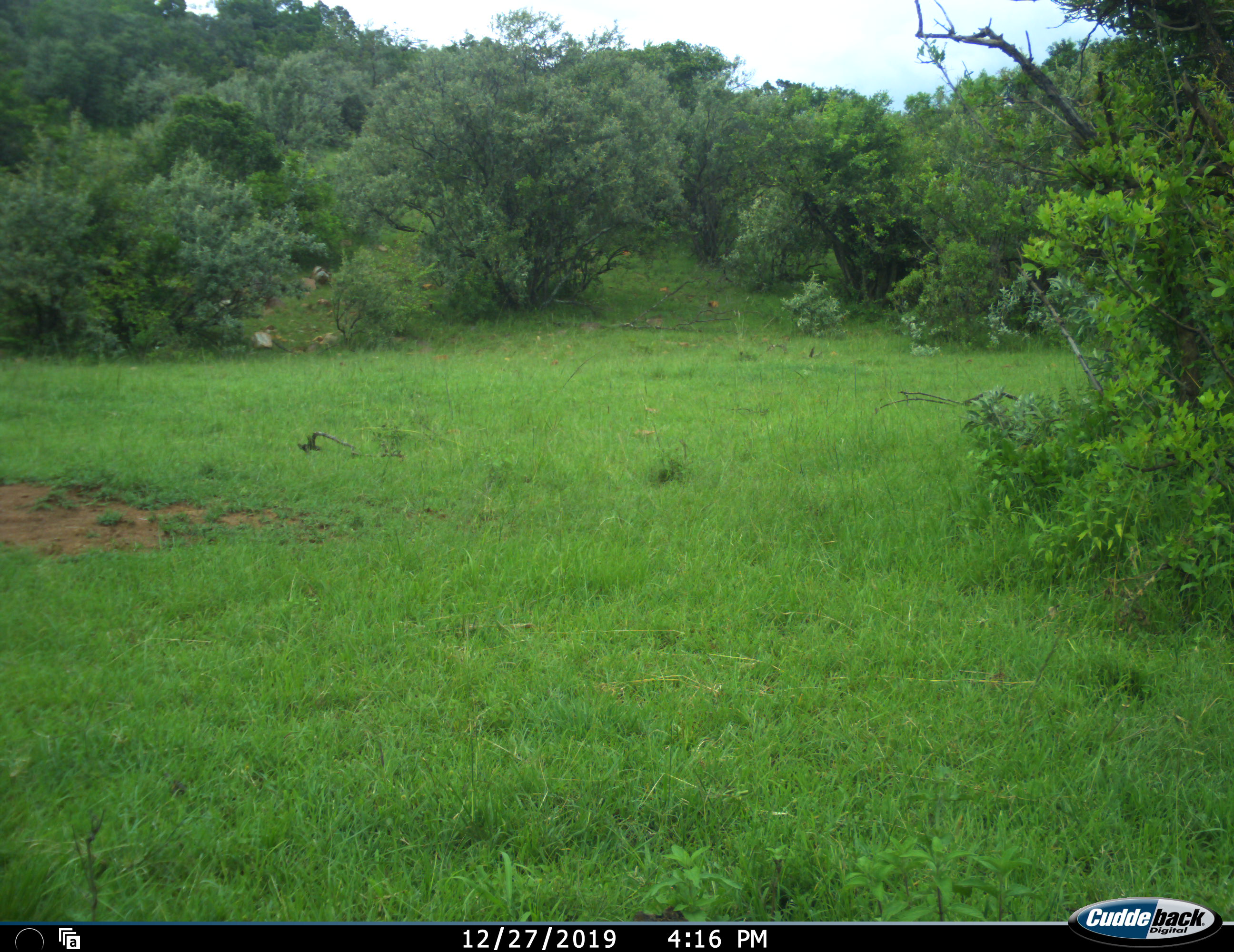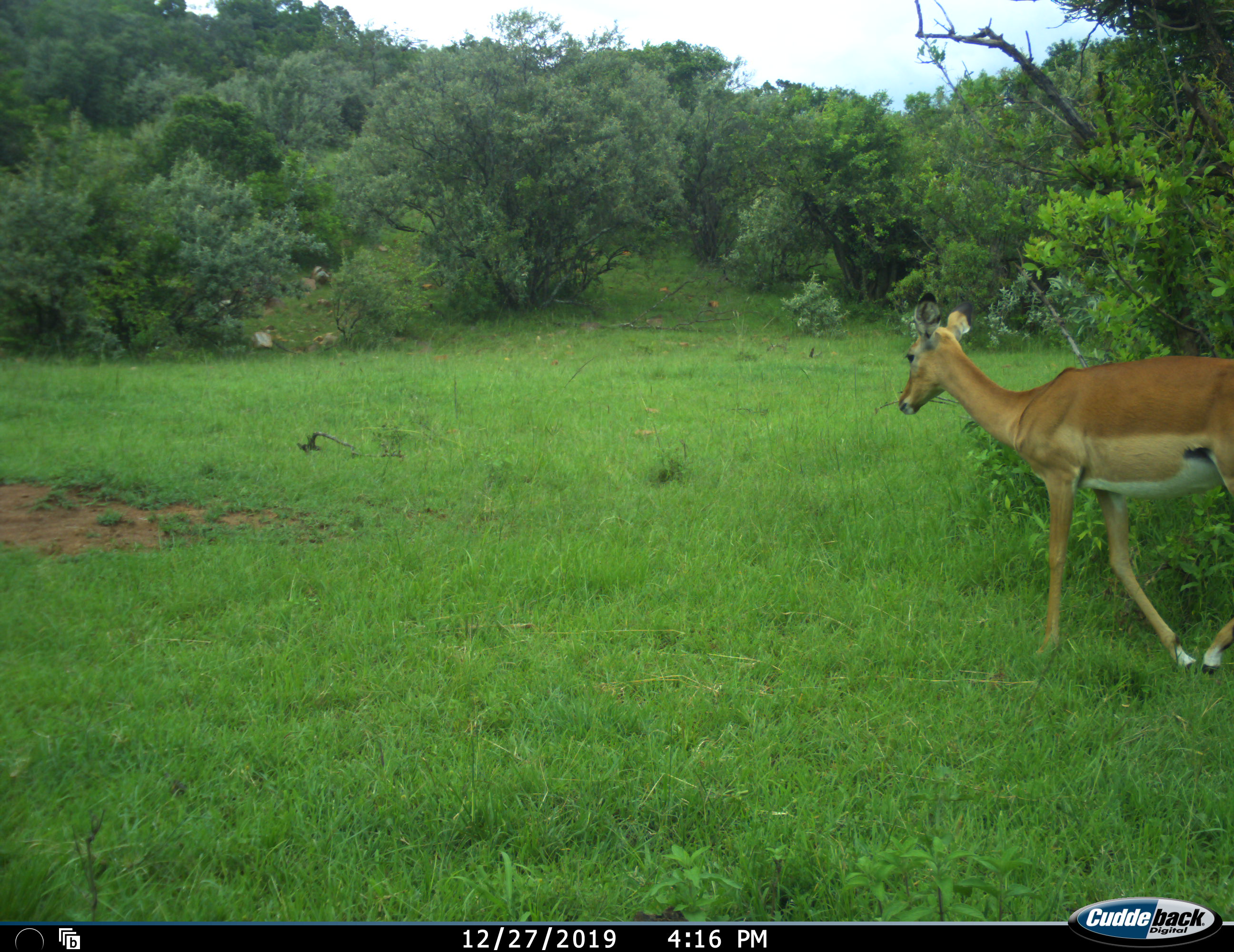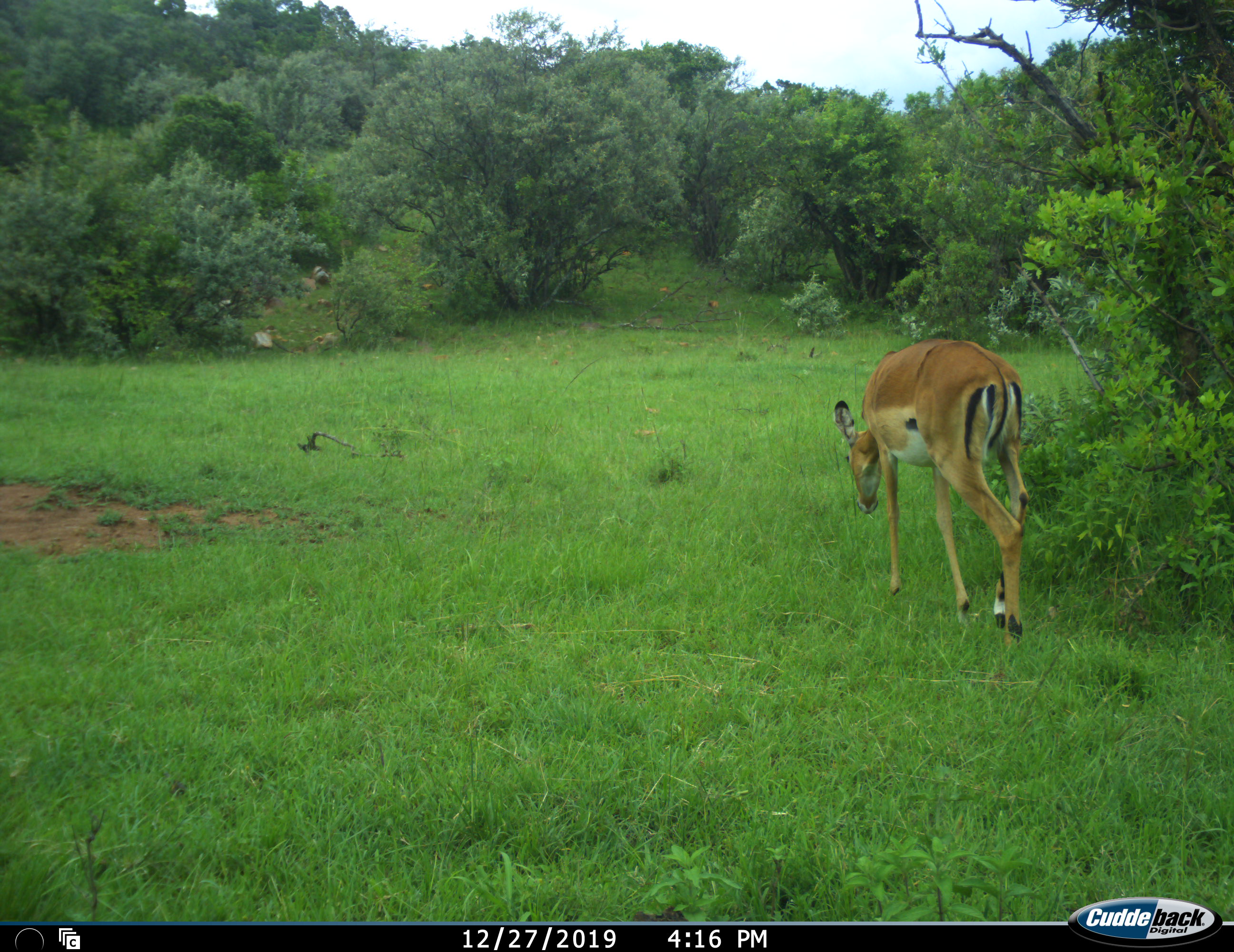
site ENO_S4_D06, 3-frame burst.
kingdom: Animalia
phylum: Chordata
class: Mammalia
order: Artiodactyla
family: Bovidae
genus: Aepyceros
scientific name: Aepyceros melampus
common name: impala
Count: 1.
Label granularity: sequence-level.